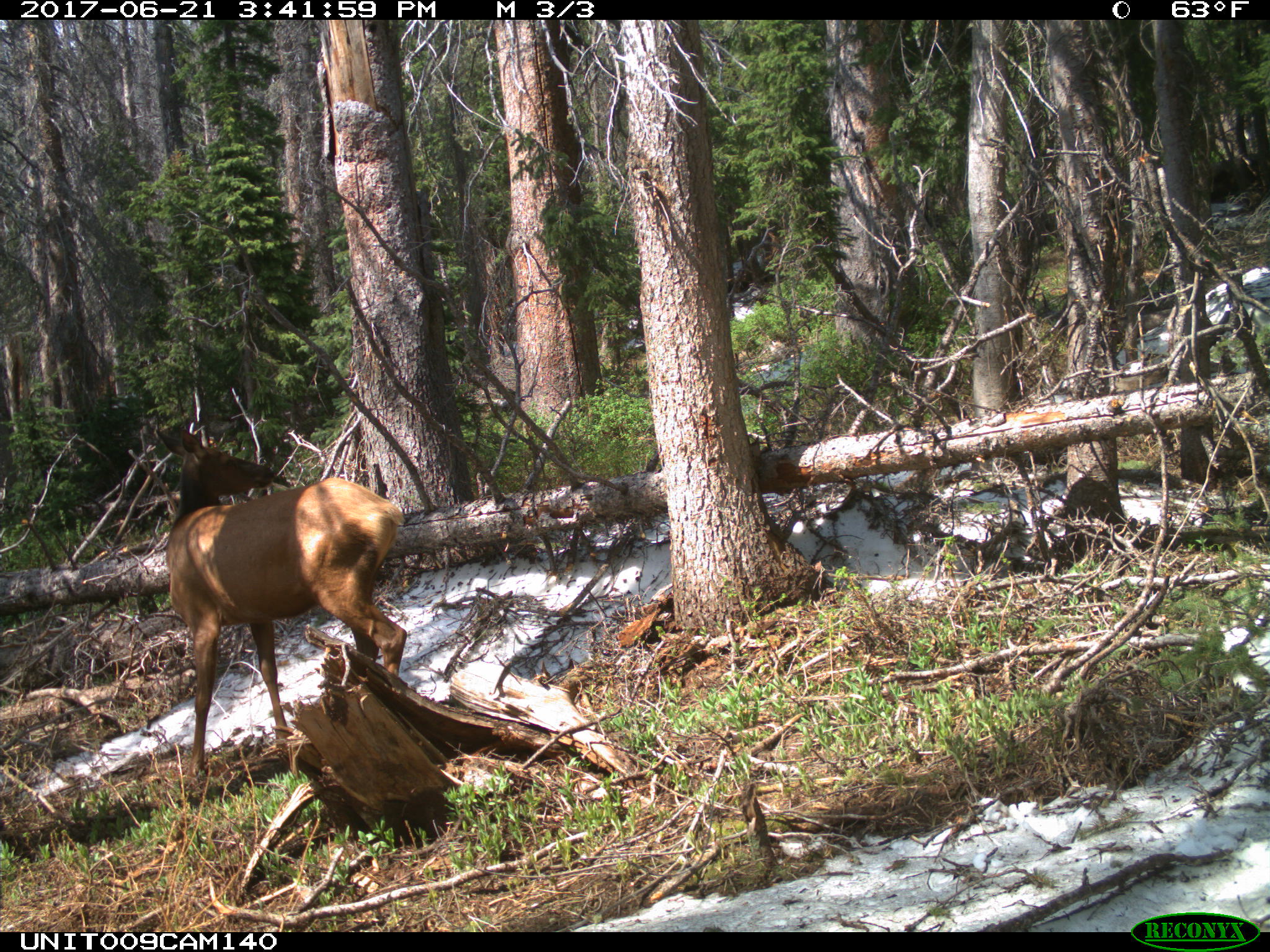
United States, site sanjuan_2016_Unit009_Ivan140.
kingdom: Animalia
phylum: Chordata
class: Mammalia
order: Artiodactyla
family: Cervidae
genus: Cervus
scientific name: Cervus elaphus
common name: red deer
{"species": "Cervus elaphus (red deer)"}